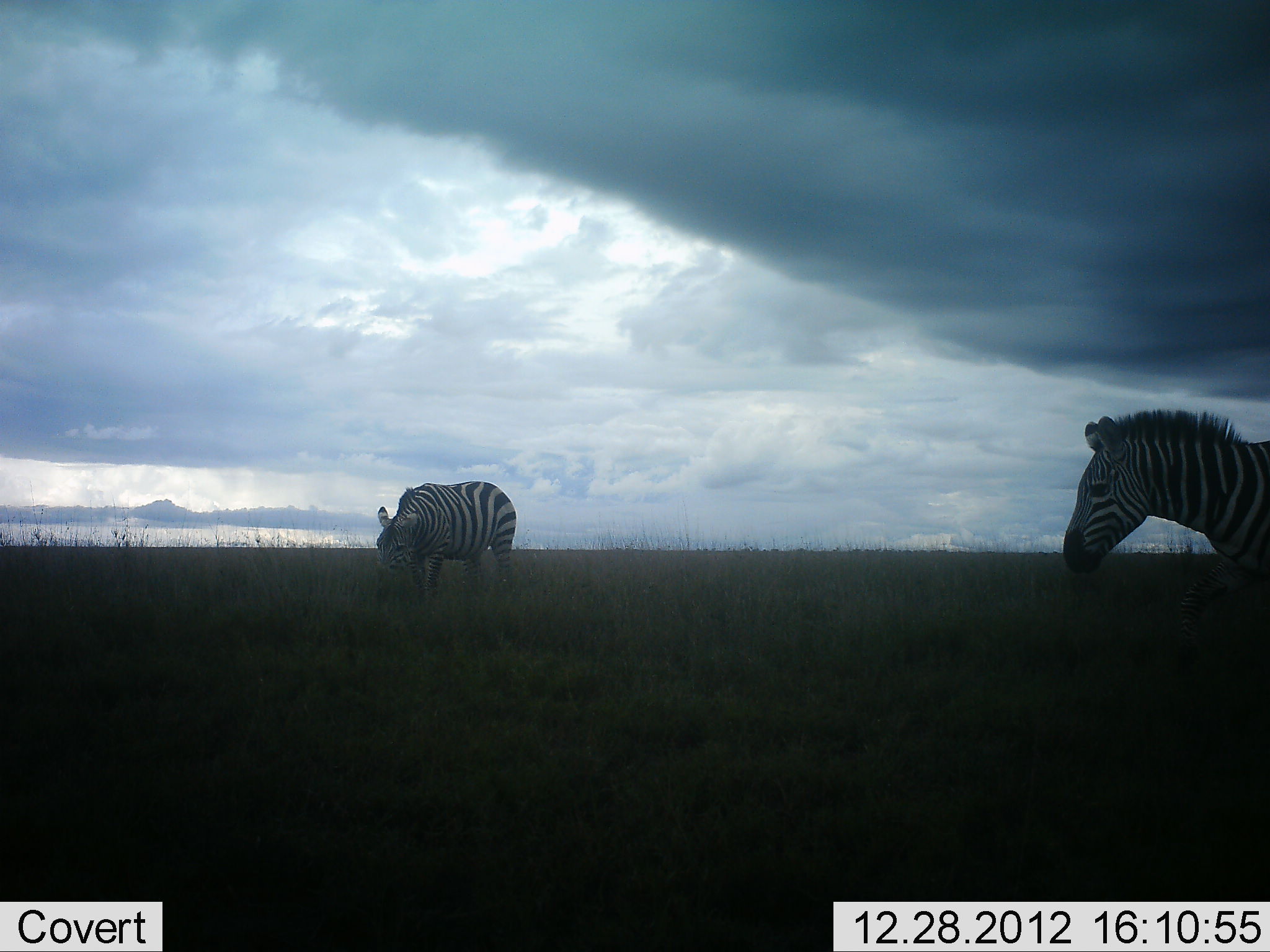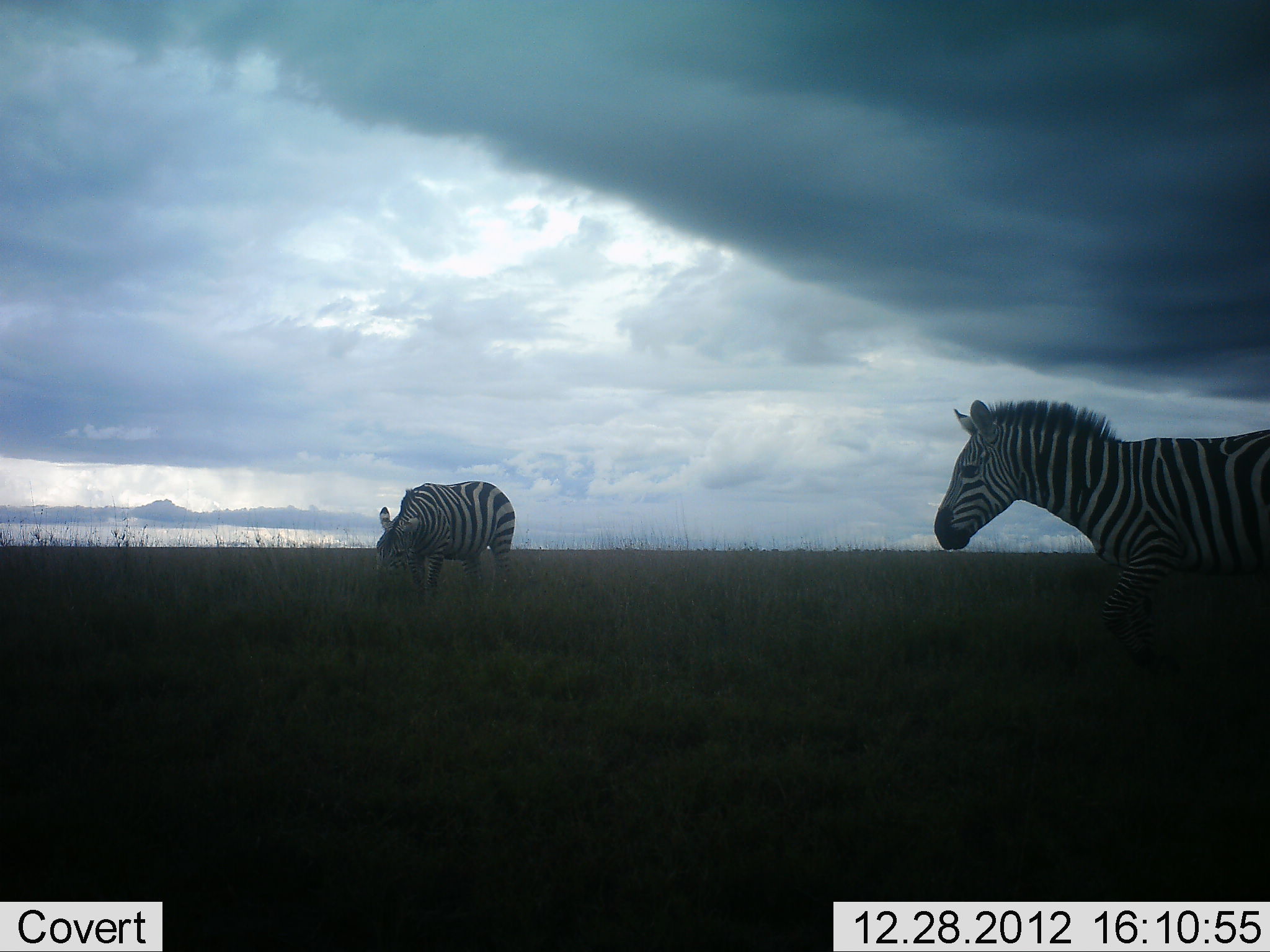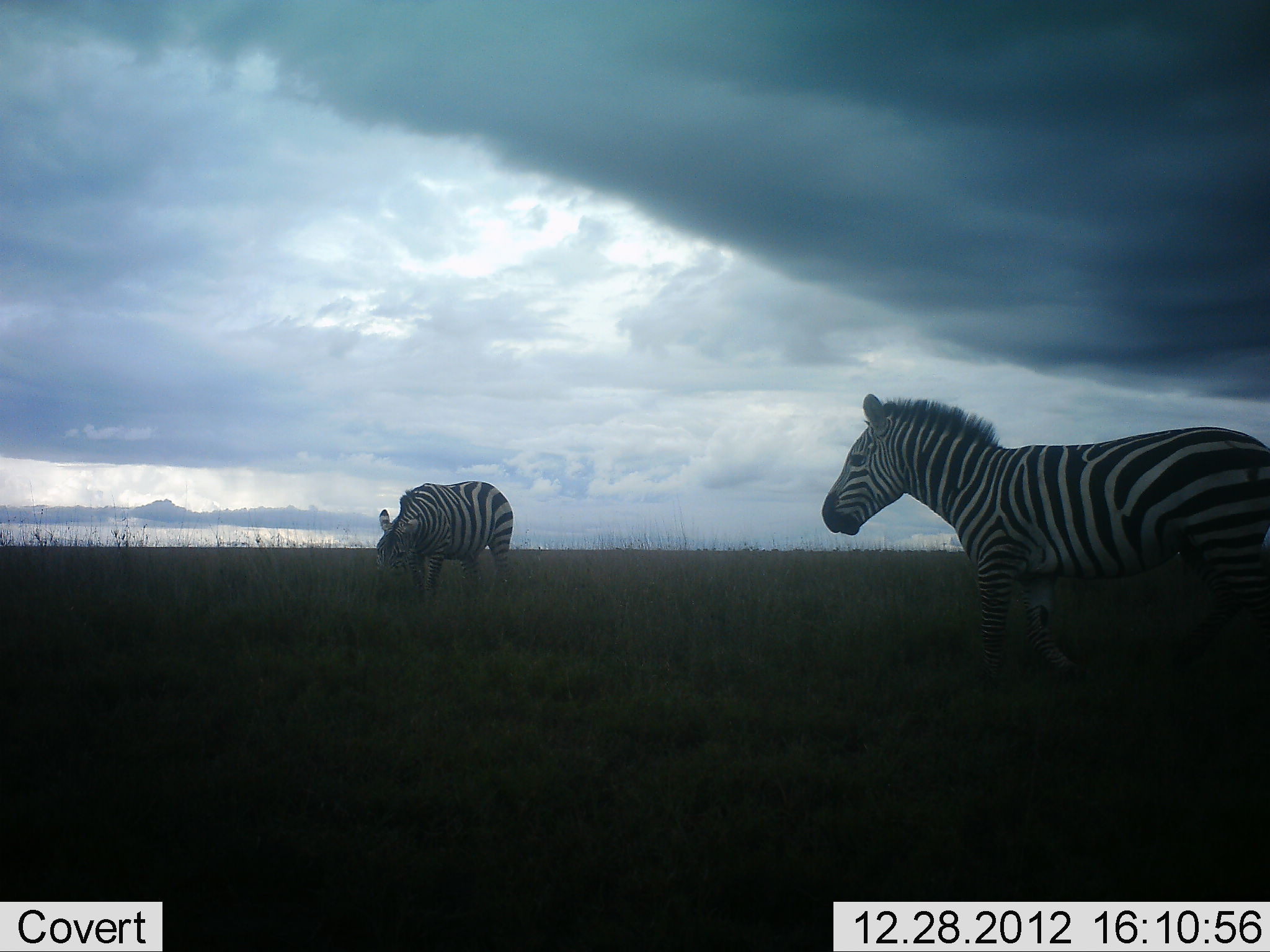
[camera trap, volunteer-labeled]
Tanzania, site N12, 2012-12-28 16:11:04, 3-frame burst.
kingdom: Animalia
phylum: Chordata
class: Mammalia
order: Perissodactyla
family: Equidae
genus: Equus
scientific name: Equus quagga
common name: plains zebra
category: zebra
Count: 2.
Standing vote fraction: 50%.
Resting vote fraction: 0%.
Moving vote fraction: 68%.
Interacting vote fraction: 0%.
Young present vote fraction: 0%.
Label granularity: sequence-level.